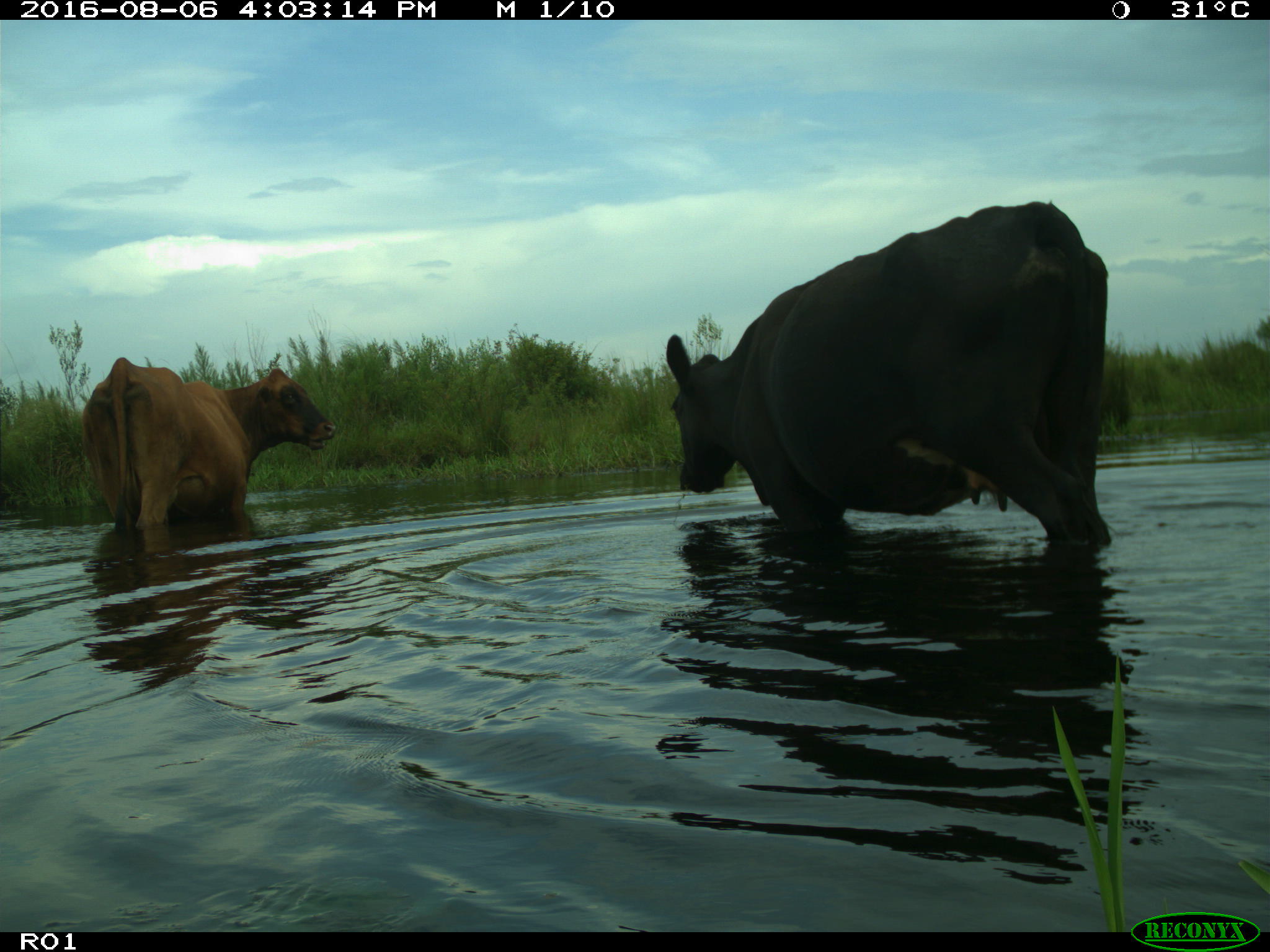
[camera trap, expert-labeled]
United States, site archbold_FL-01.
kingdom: Animalia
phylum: Chordata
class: Mammalia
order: Artiodactyla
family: Bovidae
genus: Bos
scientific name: Bos taurus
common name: domestic cow